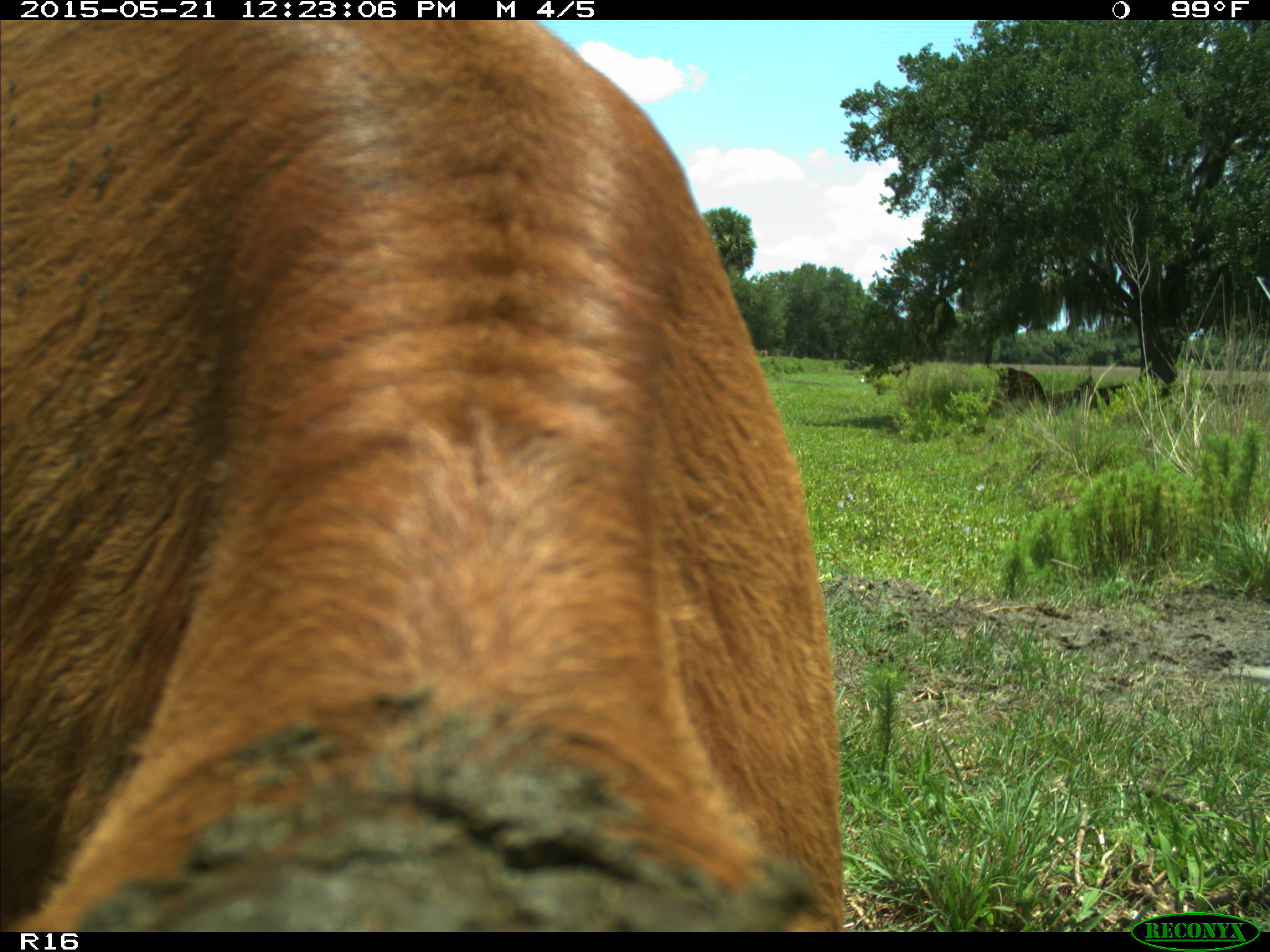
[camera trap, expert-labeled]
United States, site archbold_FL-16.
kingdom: Animalia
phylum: Chordata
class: Mammalia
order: Artiodactyla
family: Bovidae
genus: Bos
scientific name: Bos taurus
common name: domestic cow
Bos taurus (domestic cow).